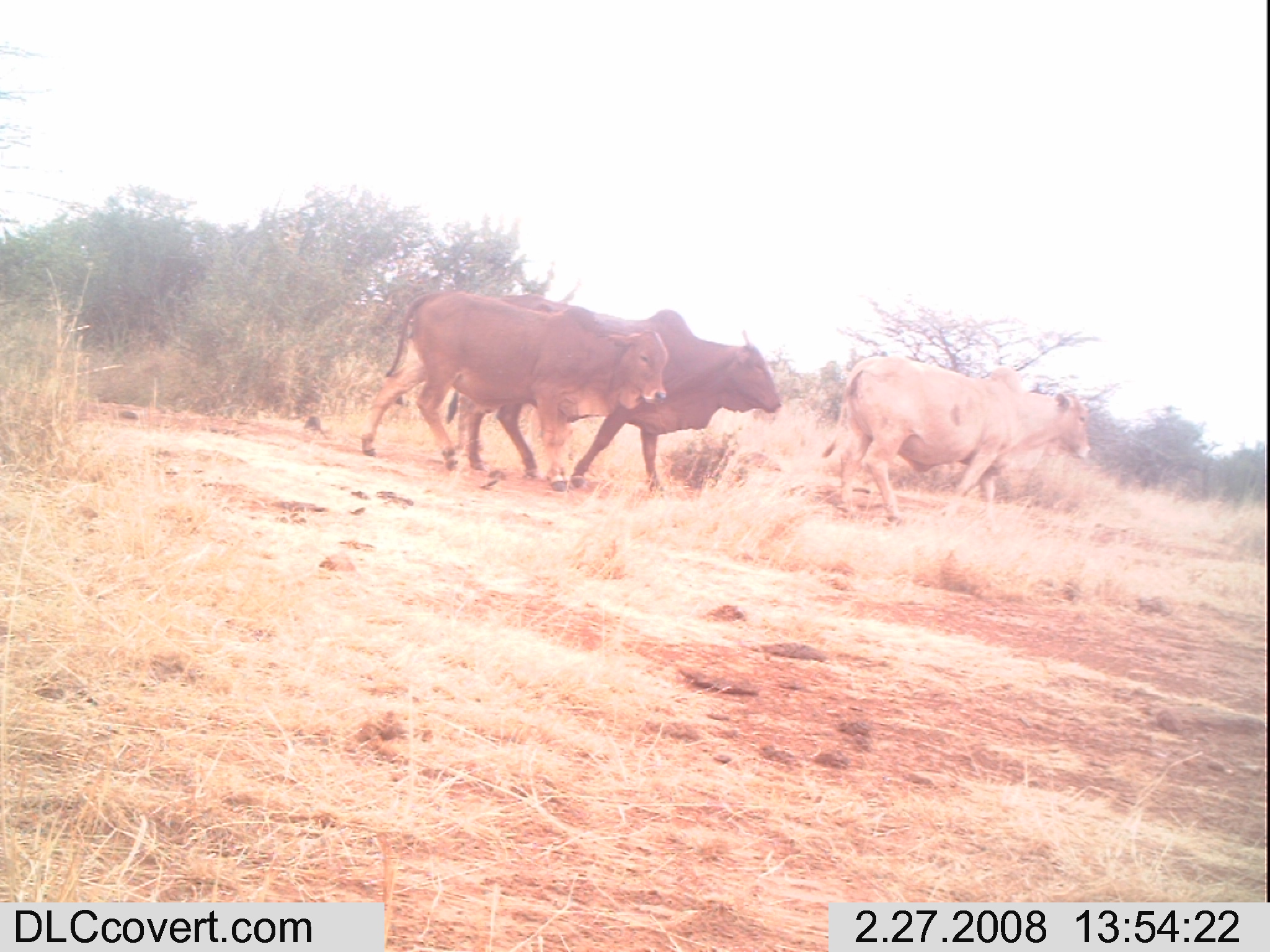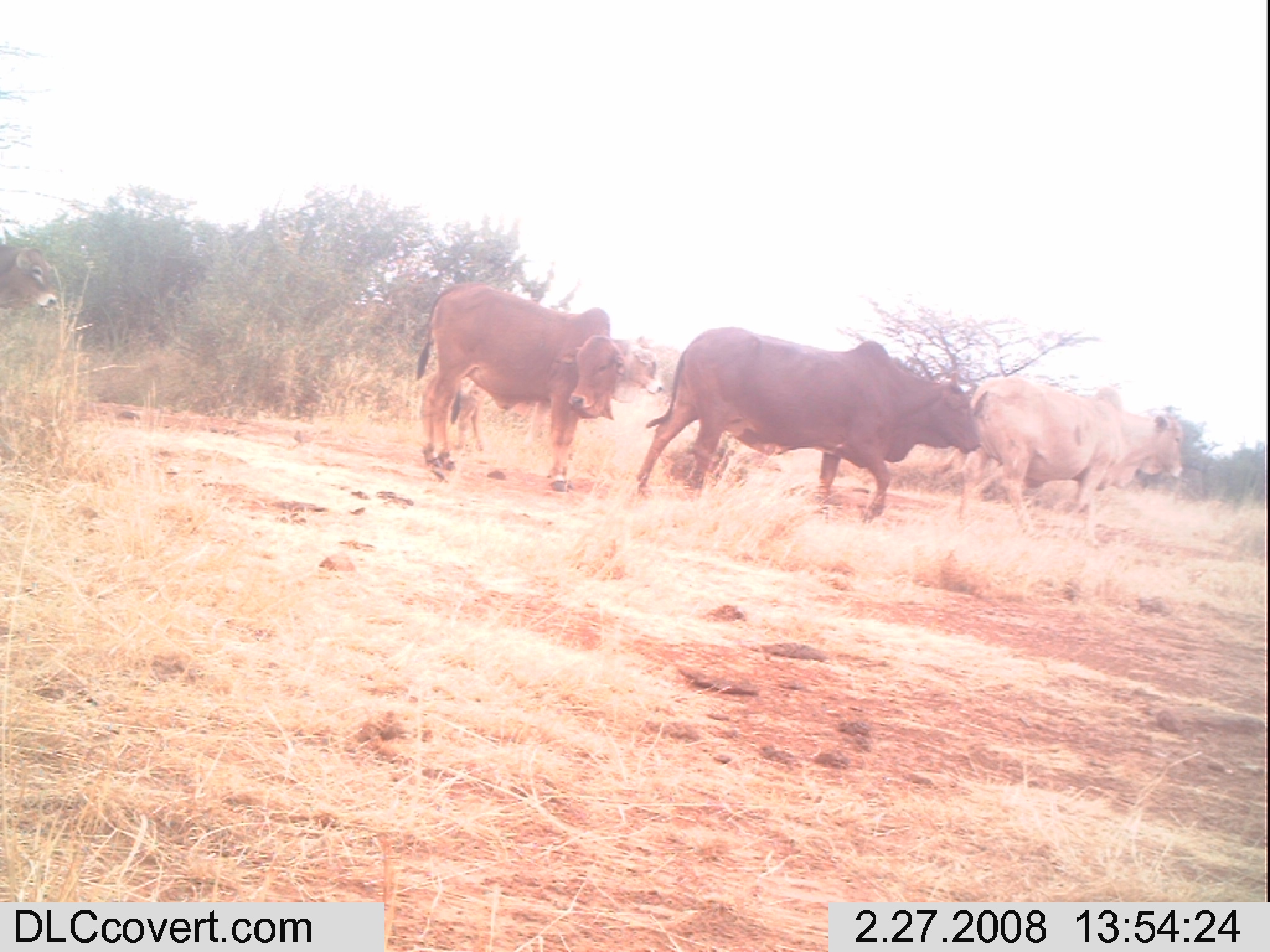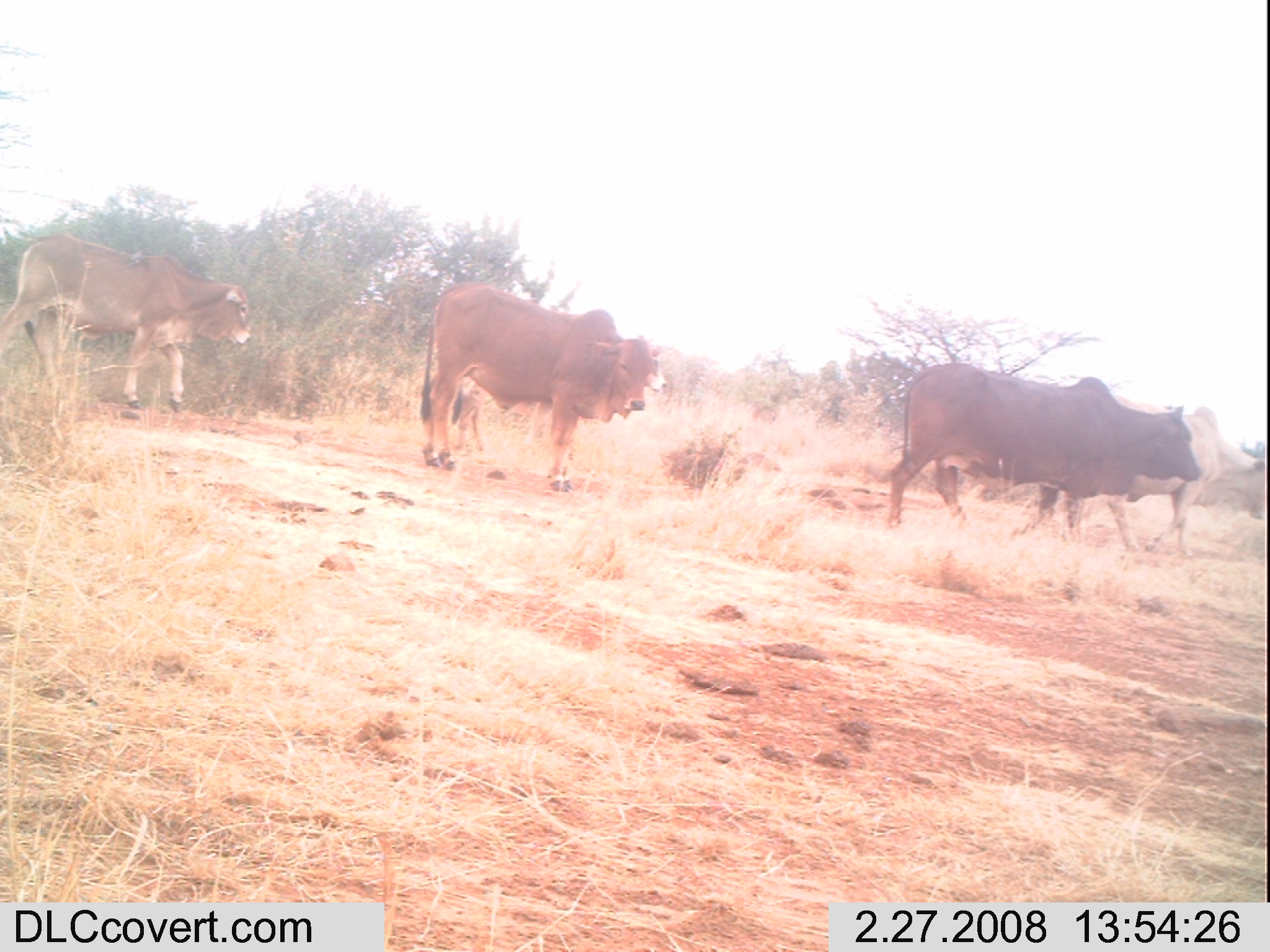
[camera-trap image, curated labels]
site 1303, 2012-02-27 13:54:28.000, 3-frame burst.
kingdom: Animalia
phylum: Chordata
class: Mammalia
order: Artiodactyla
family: Bovidae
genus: Bos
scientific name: Bos taurus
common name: domestic cattle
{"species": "Bos taurus (domestic cattle)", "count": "3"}